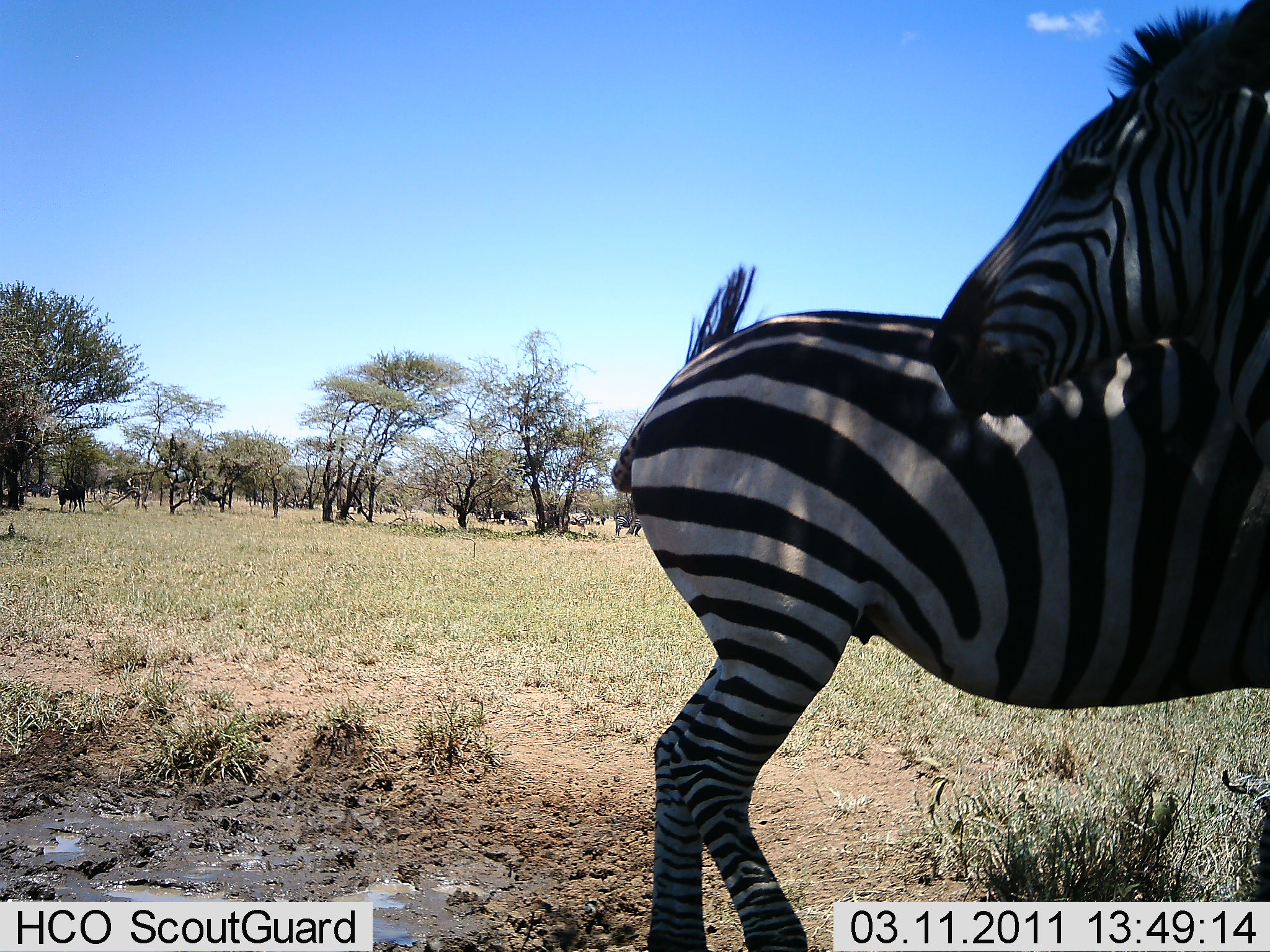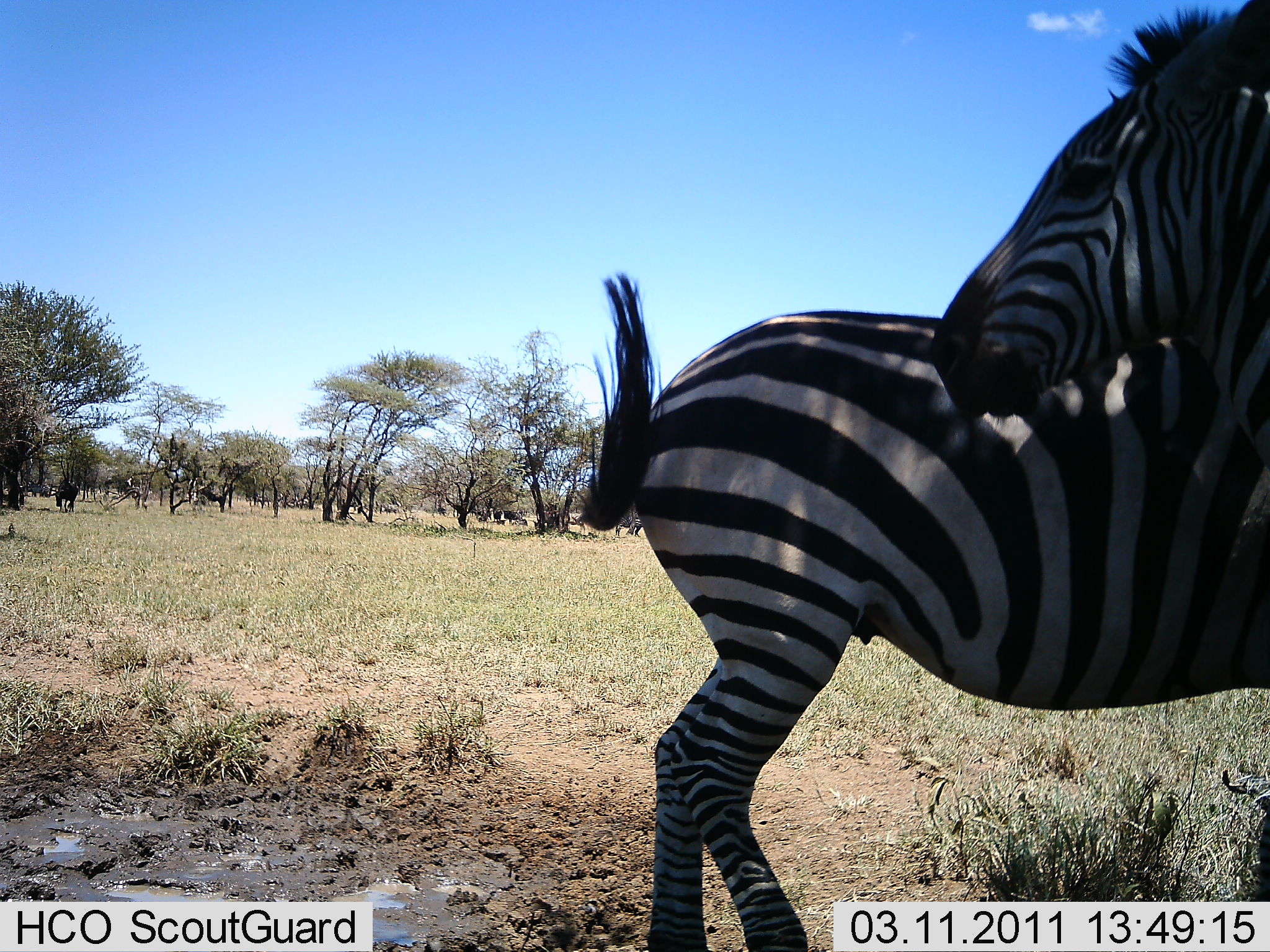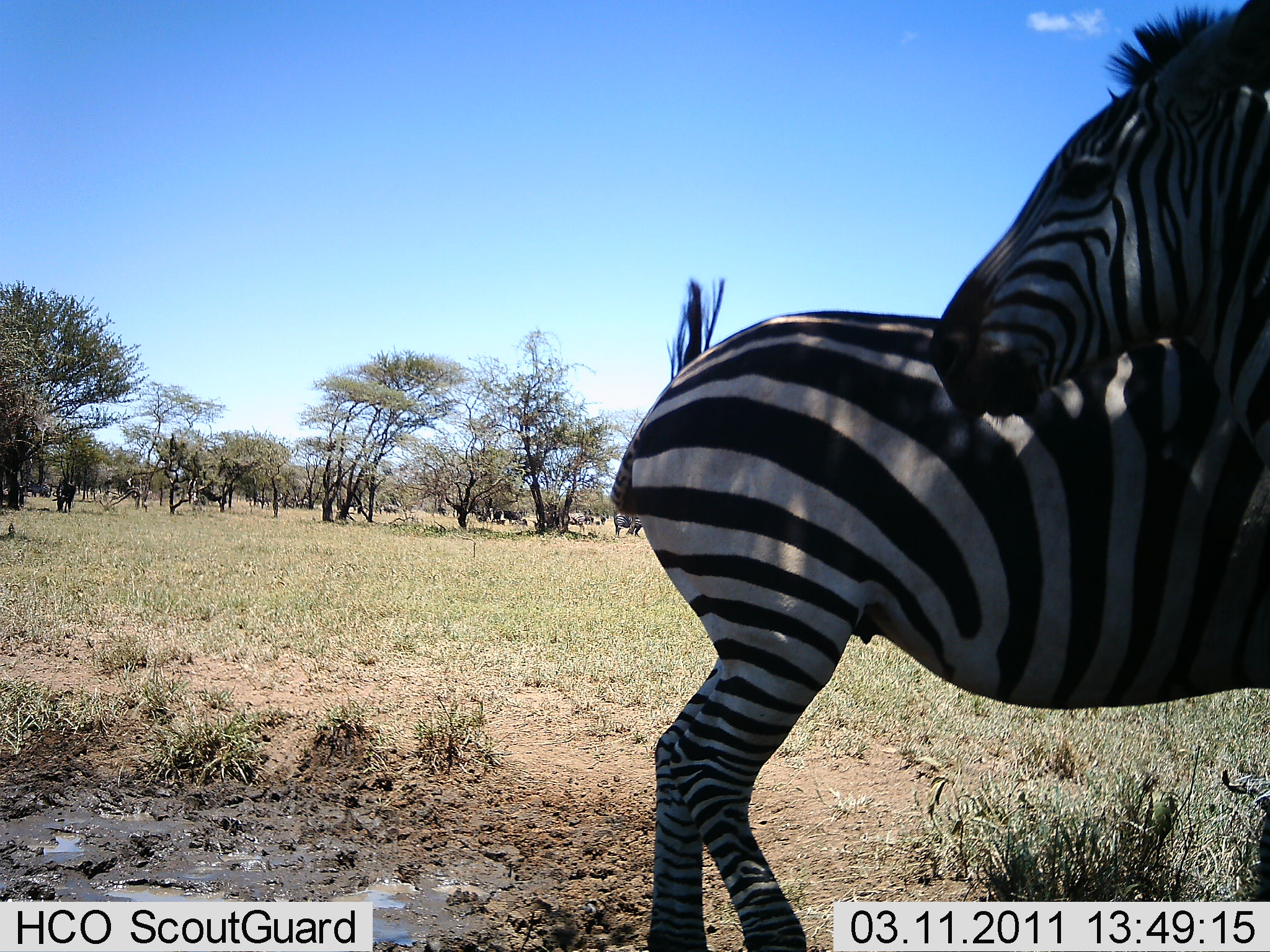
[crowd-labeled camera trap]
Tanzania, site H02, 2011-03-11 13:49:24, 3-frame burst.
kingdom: Animalia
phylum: Chordata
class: Mammalia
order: Perissodactyla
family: Equidae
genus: Equus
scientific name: Equus quagga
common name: plains zebra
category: zebra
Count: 2.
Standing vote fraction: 88%.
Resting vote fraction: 18%.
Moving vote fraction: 0%.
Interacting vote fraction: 12%.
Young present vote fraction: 0%.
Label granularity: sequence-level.